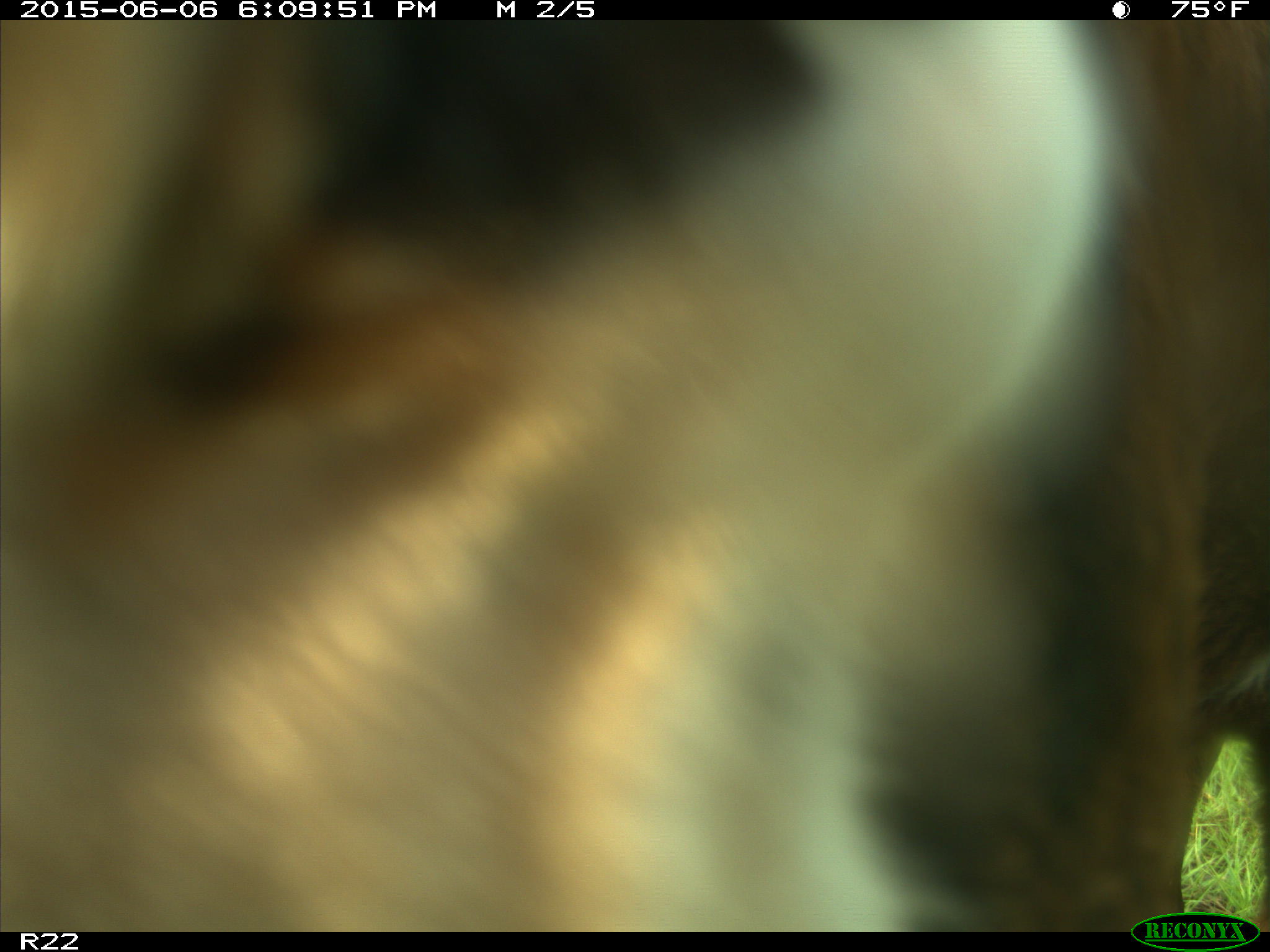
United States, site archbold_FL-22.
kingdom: Animalia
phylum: Chordata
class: Mammalia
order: Artiodactyla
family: Bovidae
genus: Bos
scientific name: Bos taurus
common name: domestic cow